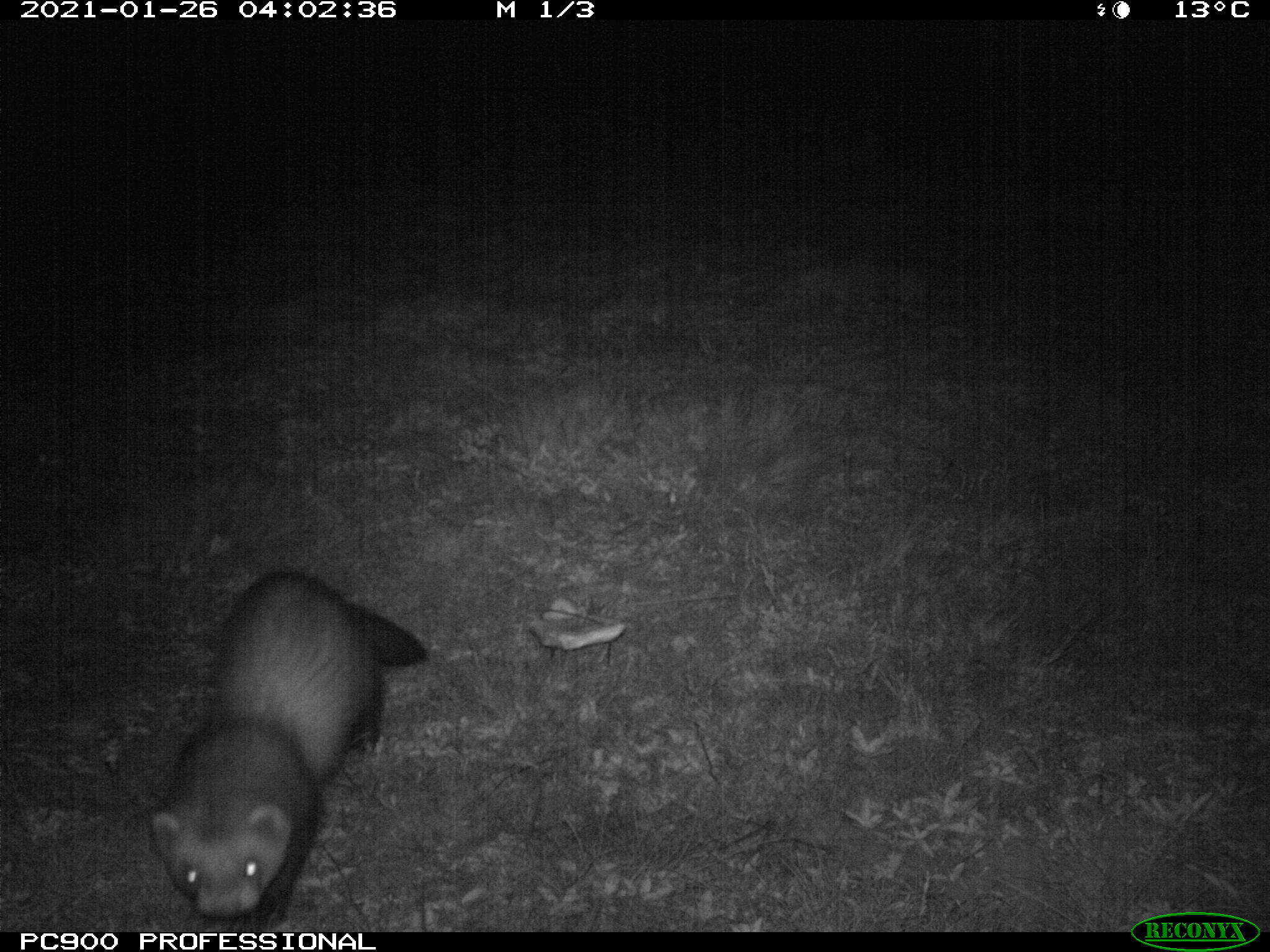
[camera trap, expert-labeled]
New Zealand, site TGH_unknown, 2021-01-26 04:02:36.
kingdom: Animalia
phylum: Chordata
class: Mammalia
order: Carnivora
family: Mustelidae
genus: Mustela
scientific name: Mustela furo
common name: ferret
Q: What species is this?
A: Ferret (Mustela furo).